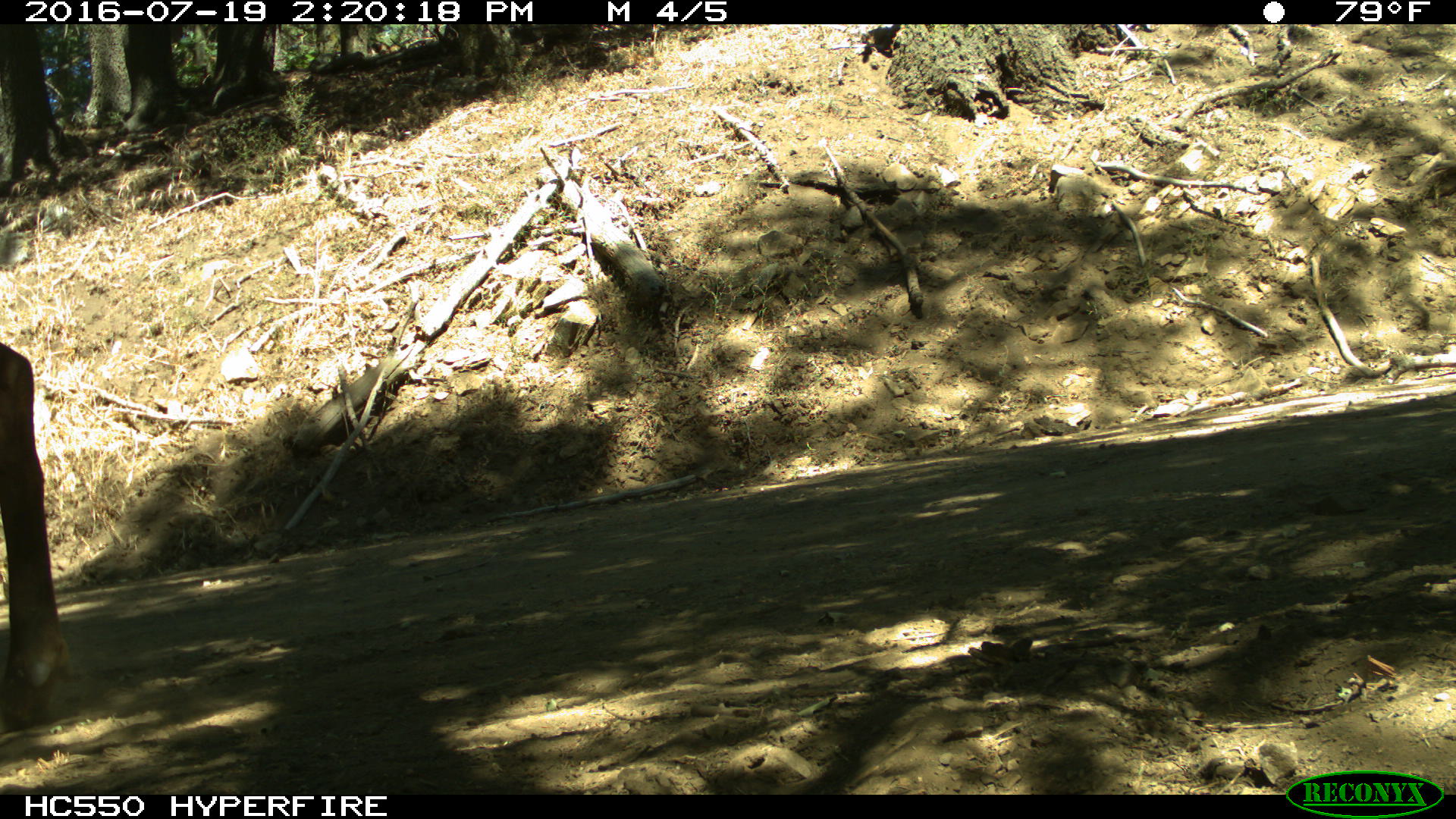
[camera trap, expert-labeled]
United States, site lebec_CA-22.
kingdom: Animalia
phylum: Chordata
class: Mammalia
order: Artiodactyla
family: Cervidae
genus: Cervus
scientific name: Cervus canadensis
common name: elk